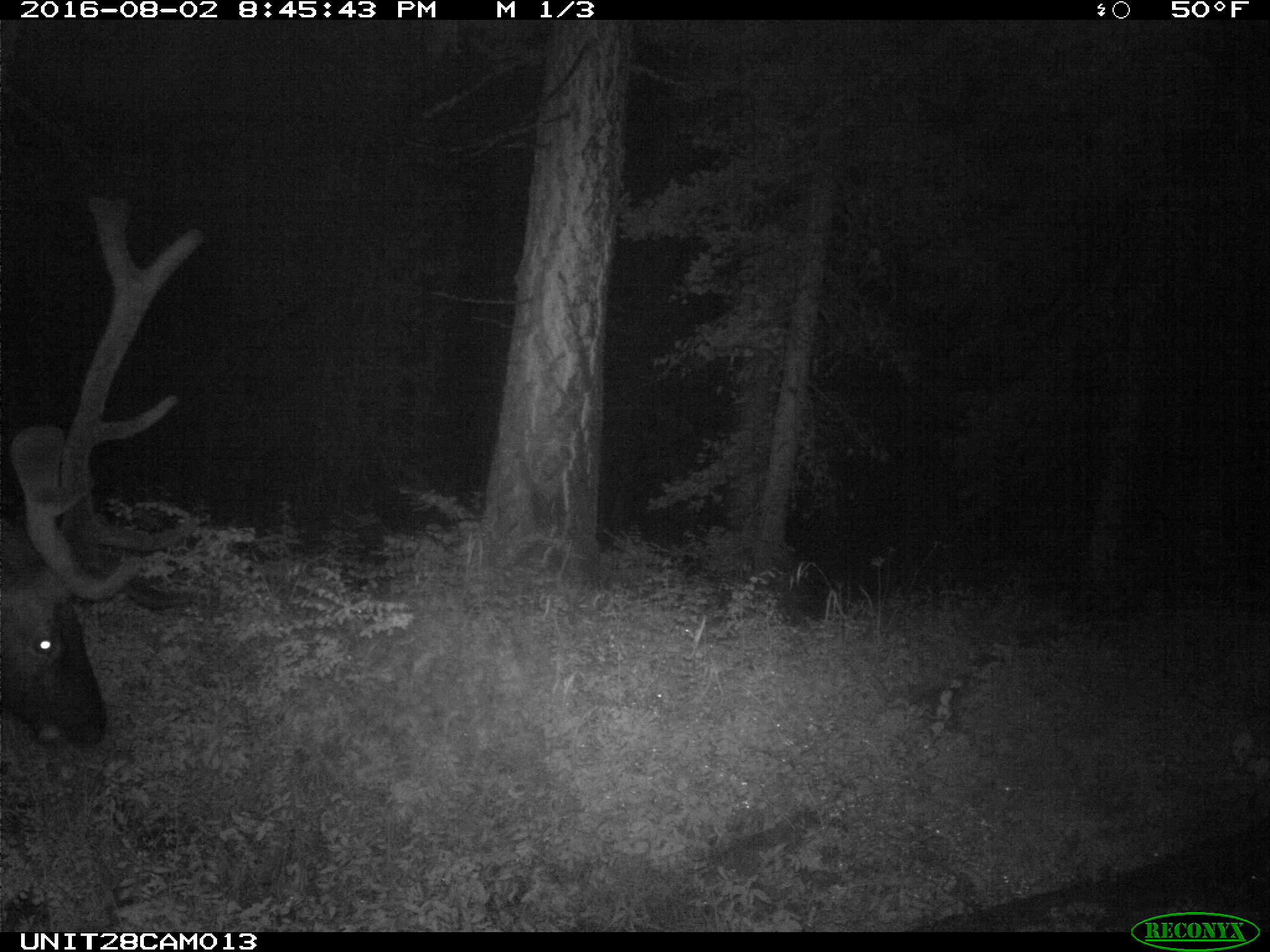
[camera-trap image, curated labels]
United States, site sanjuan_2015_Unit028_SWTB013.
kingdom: Animalia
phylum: Chordata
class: Mammalia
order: Artiodactyla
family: Cervidae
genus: Cervus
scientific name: Cervus elaphus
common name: red deer